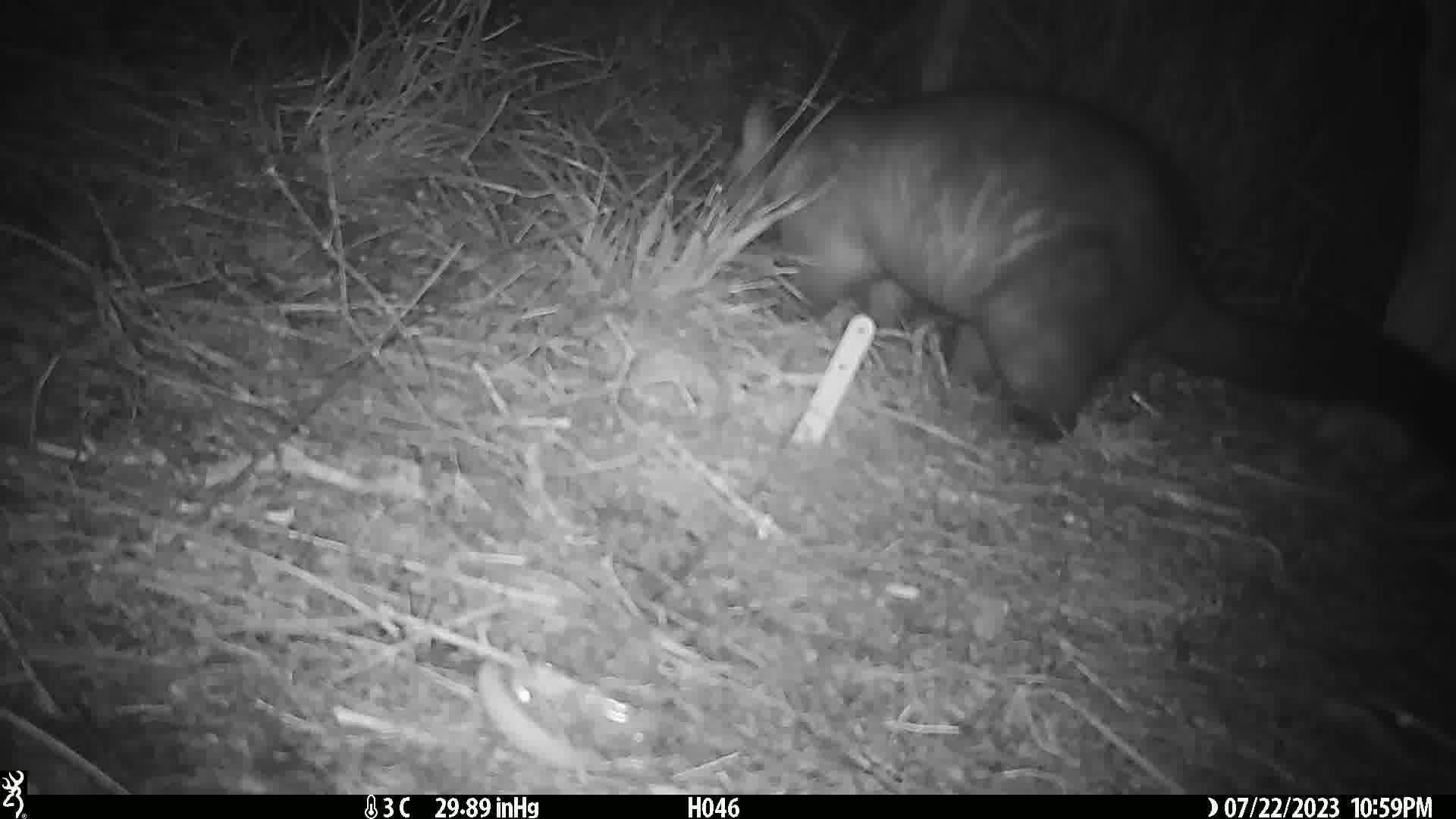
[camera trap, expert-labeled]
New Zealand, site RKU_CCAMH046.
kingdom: Animalia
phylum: Chordata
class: Mammalia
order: Diprotodontia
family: Phalangeridae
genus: Trichosurus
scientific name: Trichosurus vulpecula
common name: common brushtail possum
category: possum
Possum (common brushtail possum) (Trichosurus vulpecula).